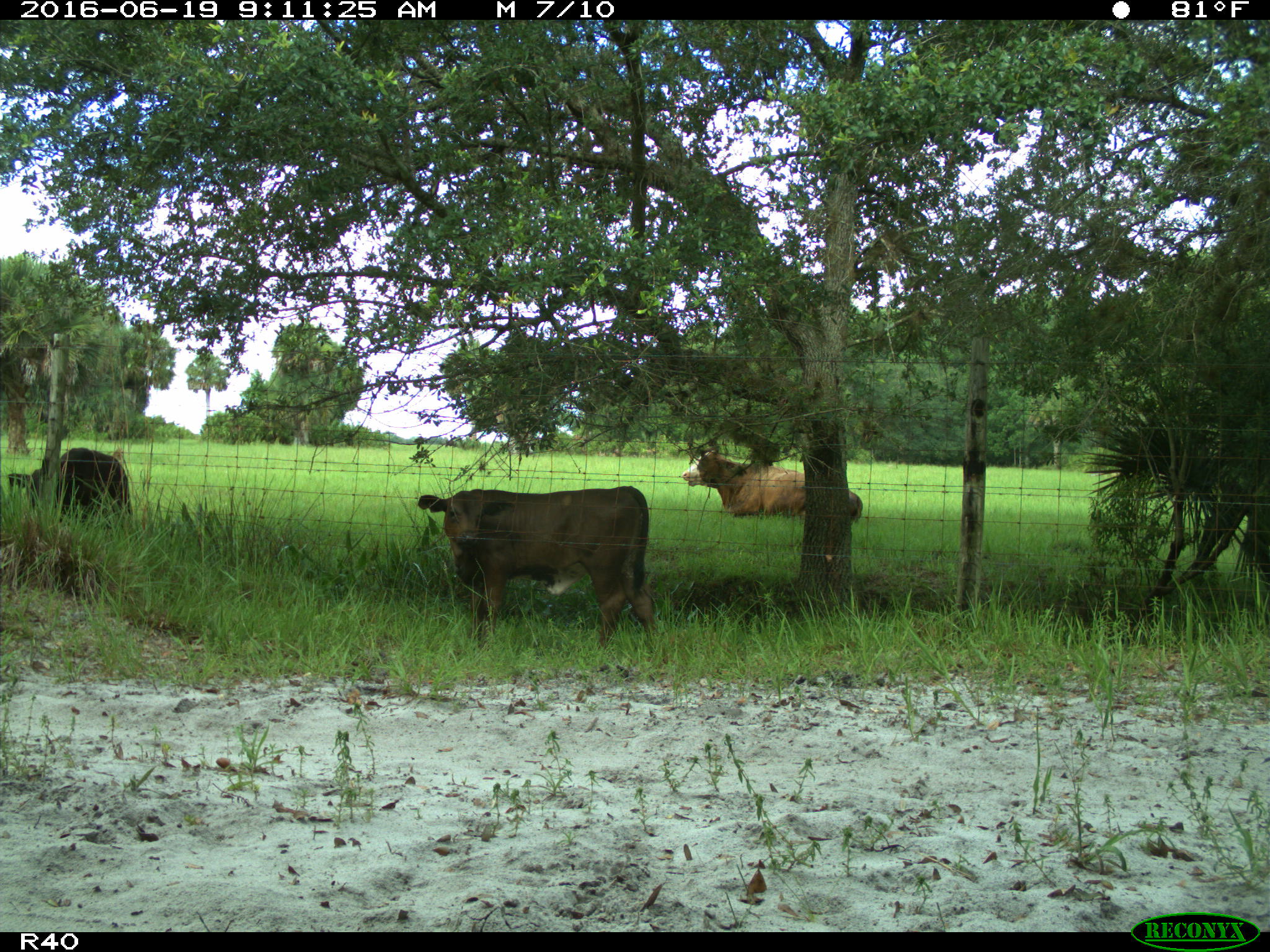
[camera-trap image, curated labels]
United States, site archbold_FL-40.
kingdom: Animalia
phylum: Chordata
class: Mammalia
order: Artiodactyla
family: Bovidae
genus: Bos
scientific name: Bos taurus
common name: domestic cow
Bos taurus (domestic cow).